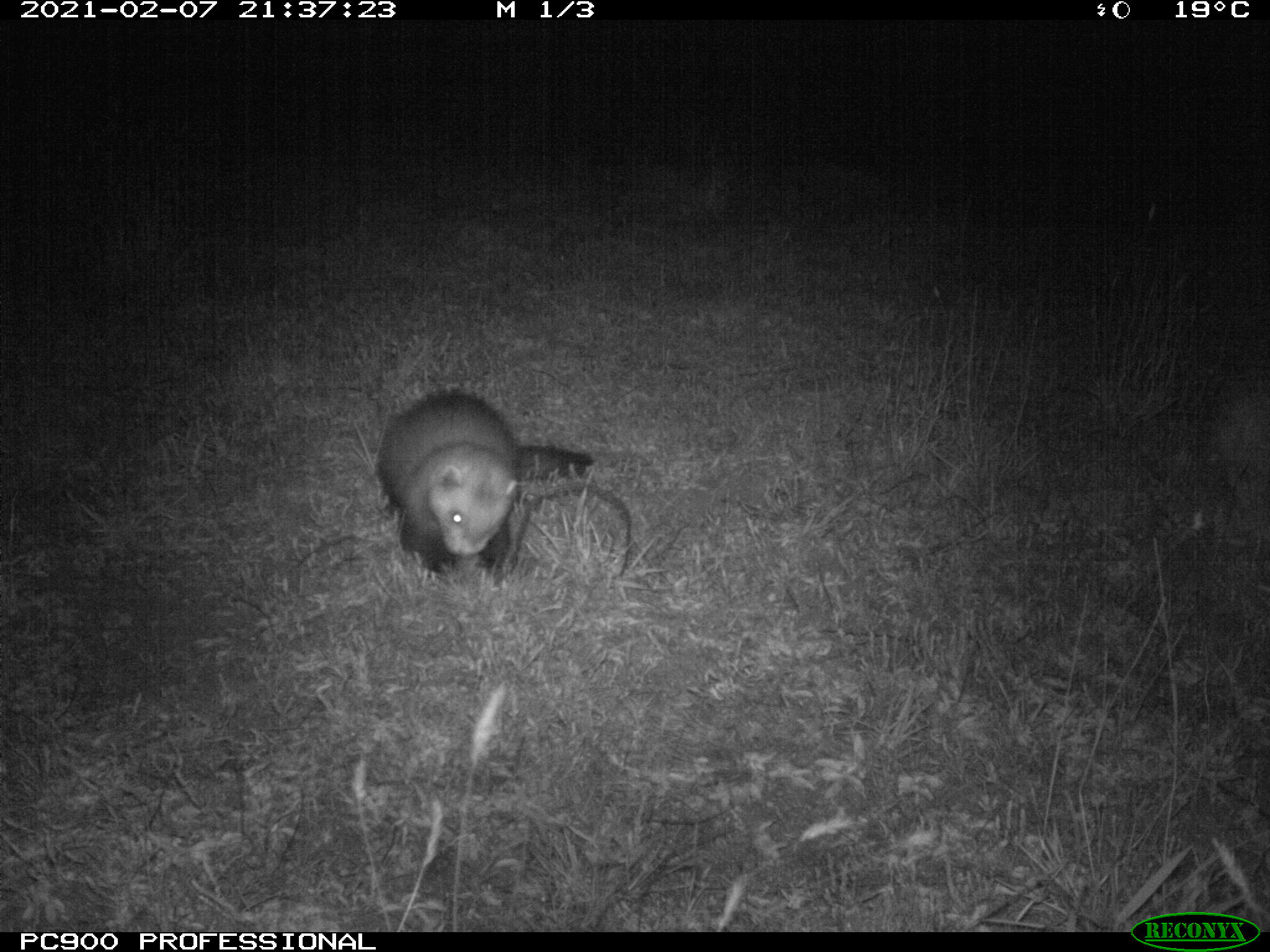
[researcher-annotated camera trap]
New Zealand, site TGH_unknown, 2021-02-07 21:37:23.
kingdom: Animalia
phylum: Chordata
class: Mammalia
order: Carnivora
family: Mustelidae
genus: Mustela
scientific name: Mustela furo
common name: ferret